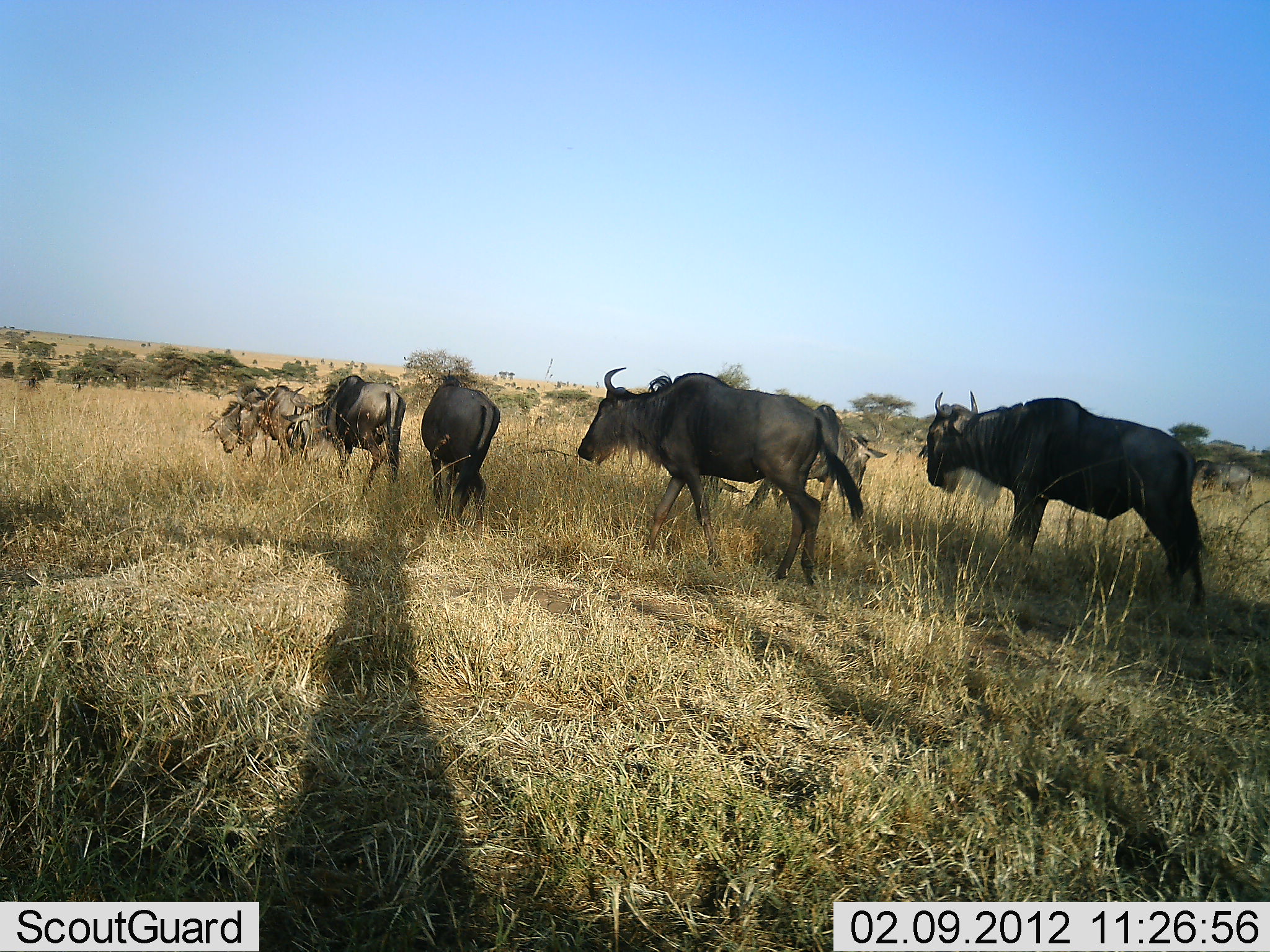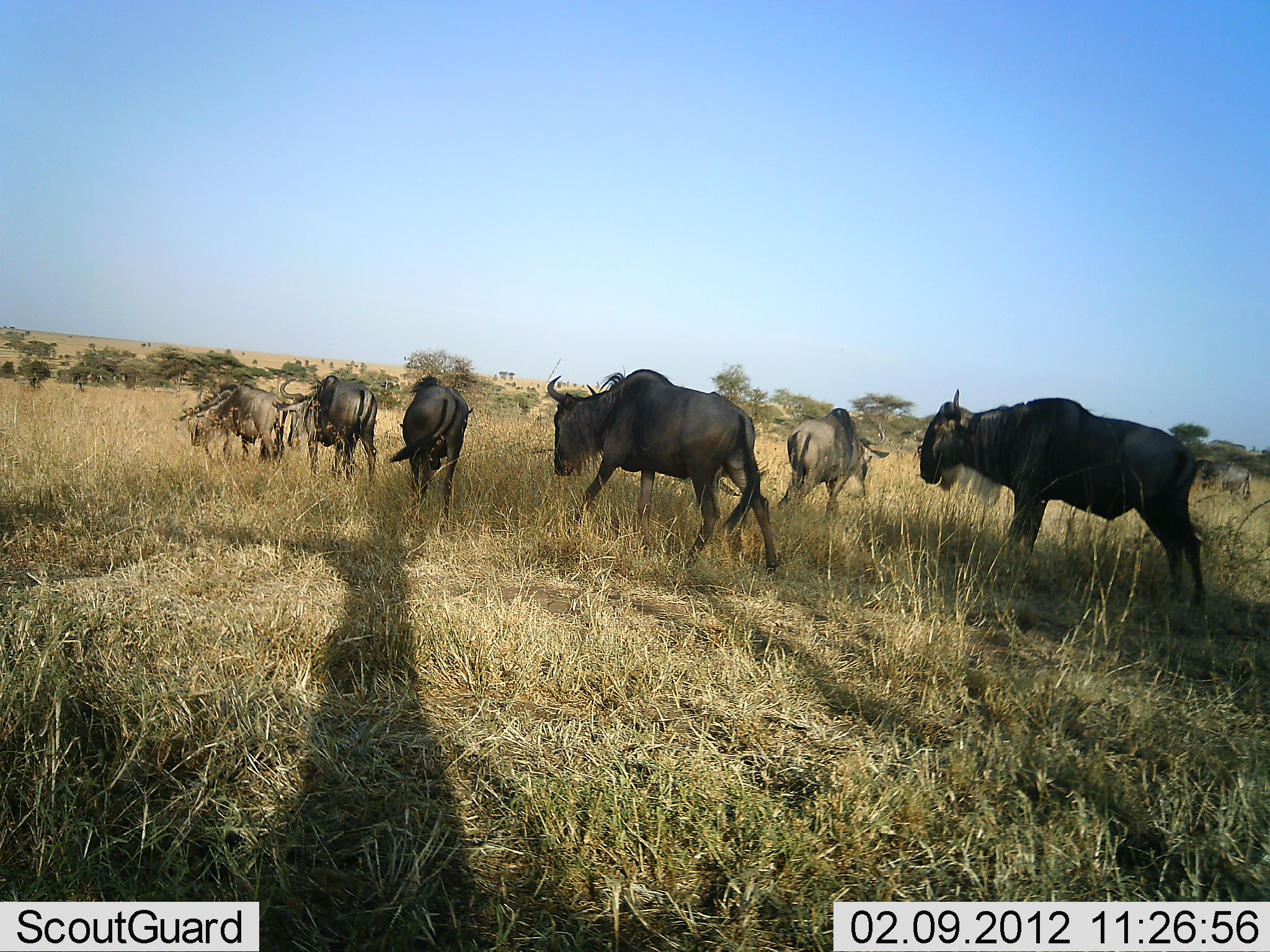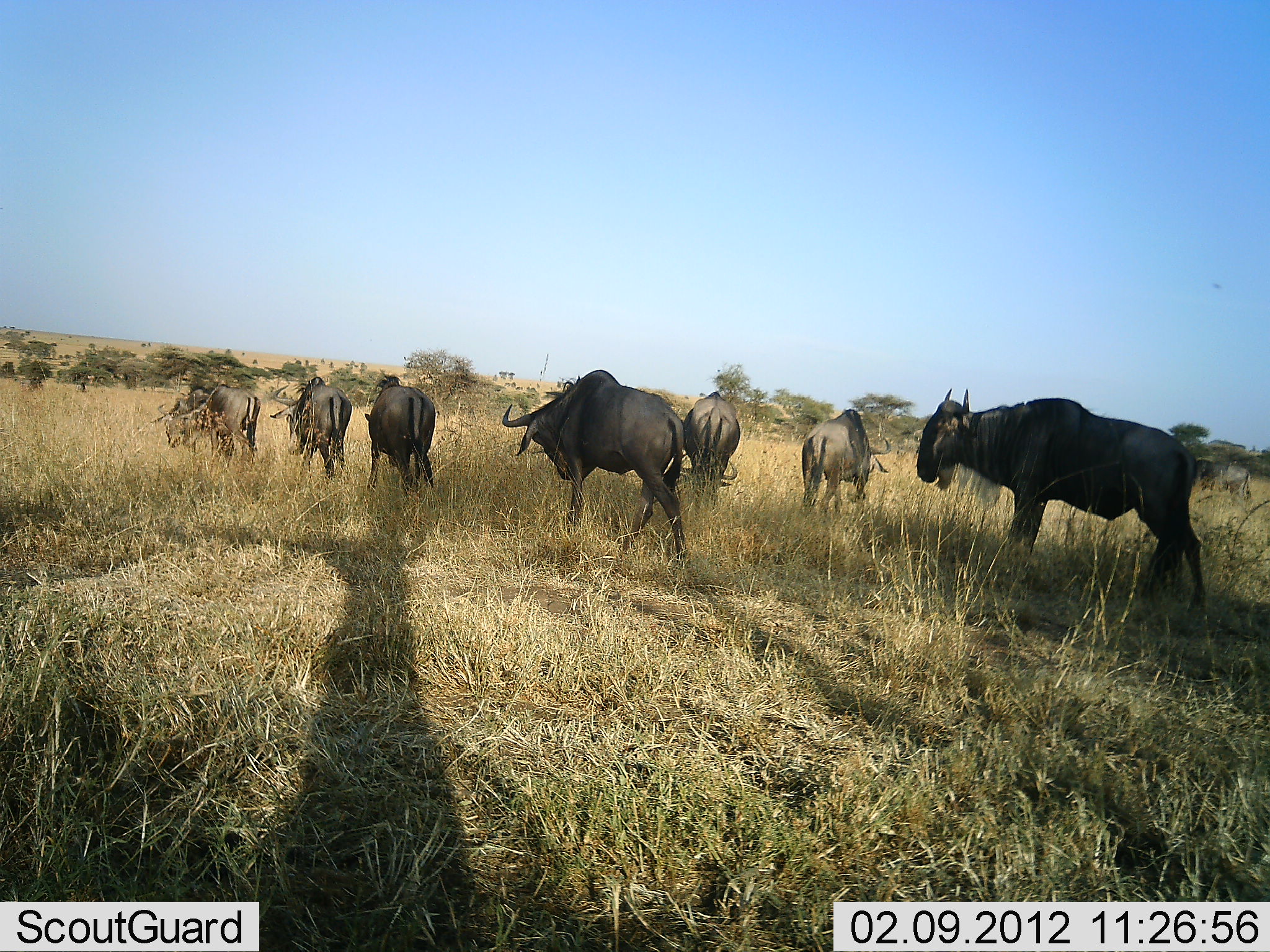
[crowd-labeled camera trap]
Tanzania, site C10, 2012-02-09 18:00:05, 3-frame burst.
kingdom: Animalia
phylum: Chordata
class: Mammalia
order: Artiodactyla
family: Bovidae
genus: Connochaetes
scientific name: Connochaetes taurinus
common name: blue wildebeest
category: wildebeest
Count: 7.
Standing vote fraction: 36%.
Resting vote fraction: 0%.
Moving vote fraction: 91%.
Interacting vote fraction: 0%.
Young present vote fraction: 0%.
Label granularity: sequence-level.